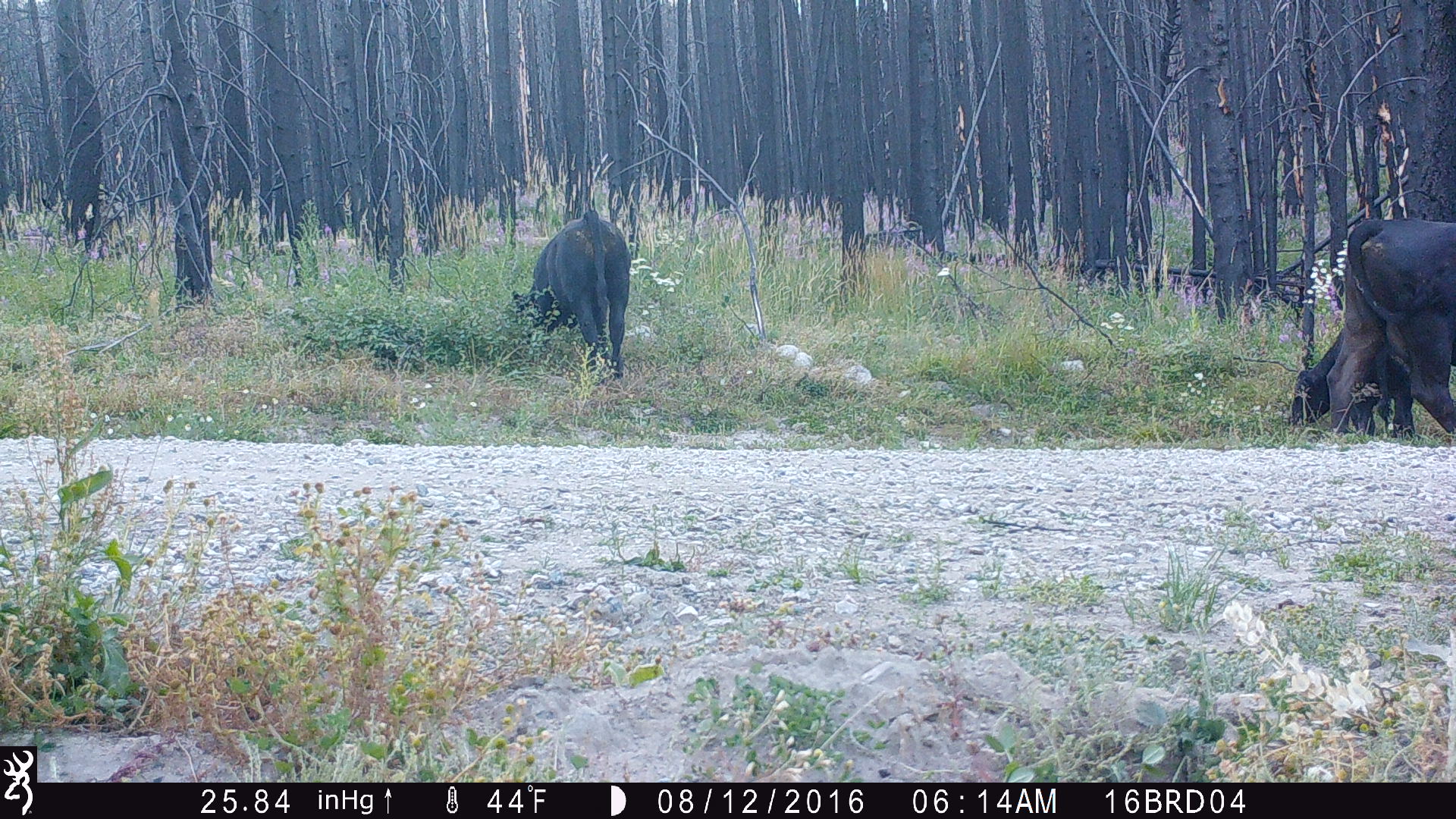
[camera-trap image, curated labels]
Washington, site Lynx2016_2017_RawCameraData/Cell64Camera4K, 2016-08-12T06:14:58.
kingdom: Animalia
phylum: Chordata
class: Mammalia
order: Artiodactyla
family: Bovidae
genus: Bos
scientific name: Bos taurus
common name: domestic cattle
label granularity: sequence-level